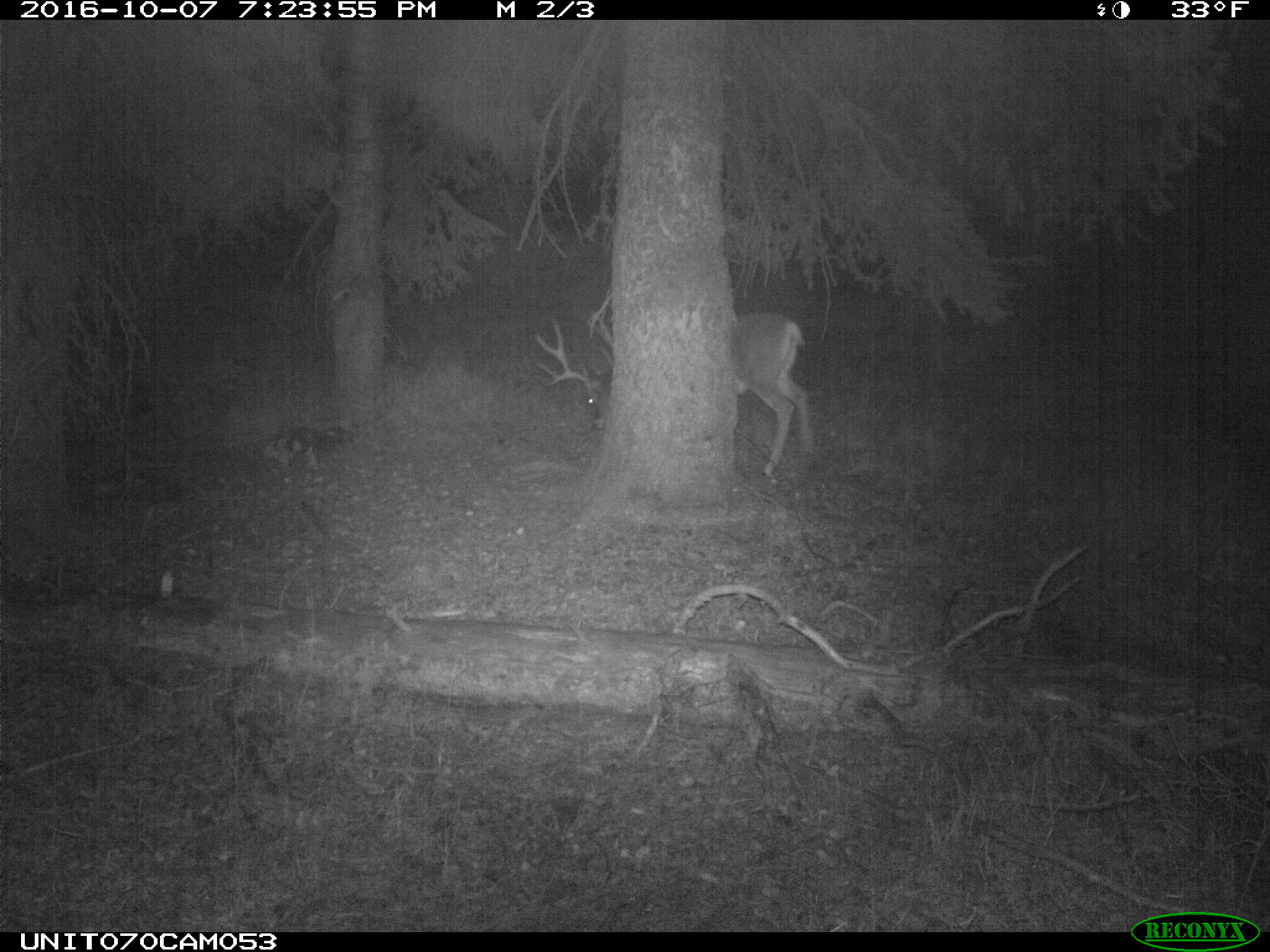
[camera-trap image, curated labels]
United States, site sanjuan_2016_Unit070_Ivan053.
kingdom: Animalia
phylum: Chordata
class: Mammalia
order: Artiodactyla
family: Cervidae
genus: Odocoileus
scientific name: Odocoileus hemionus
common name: mule deer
Odocoileus hemionus (mule deer).